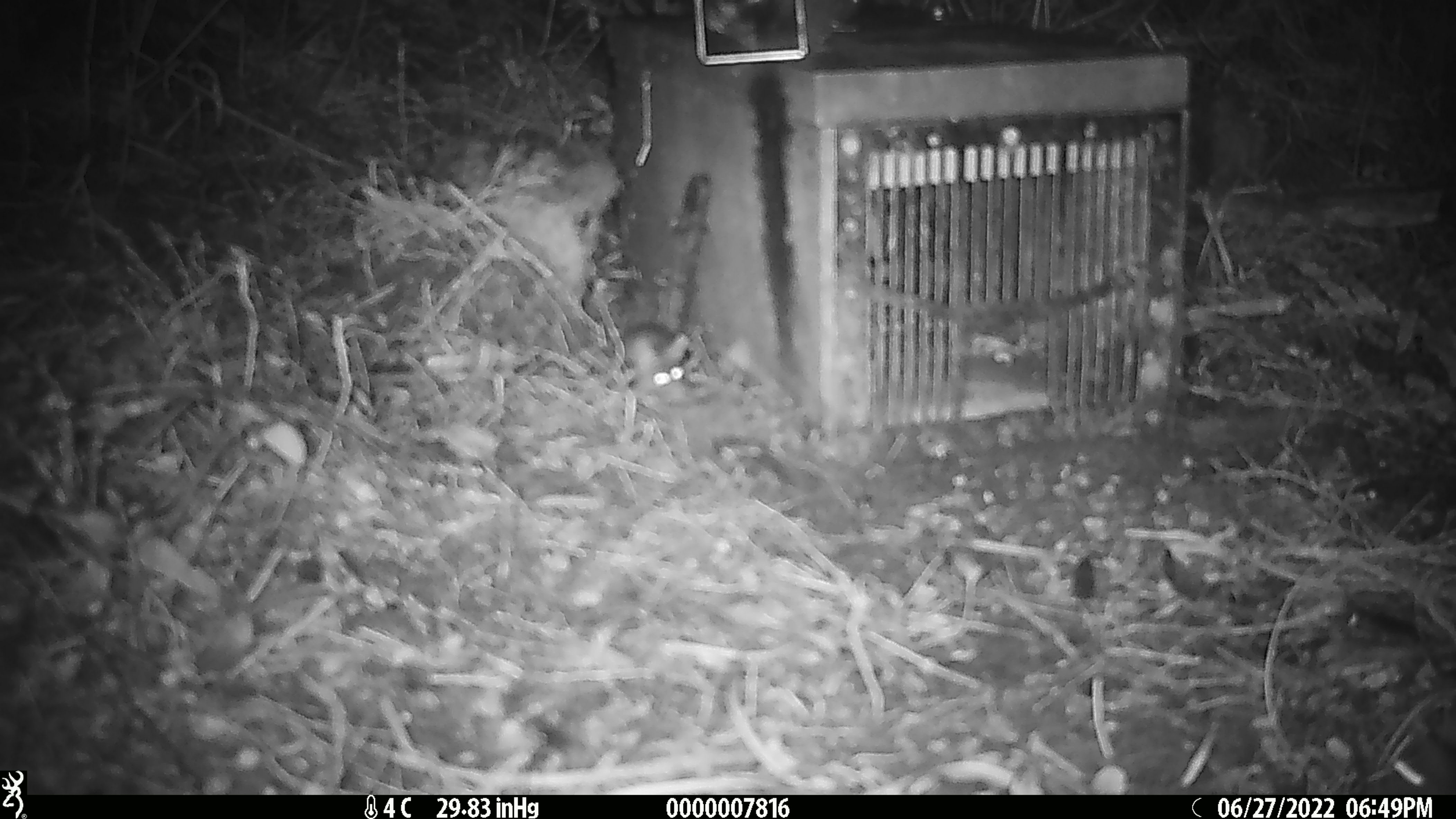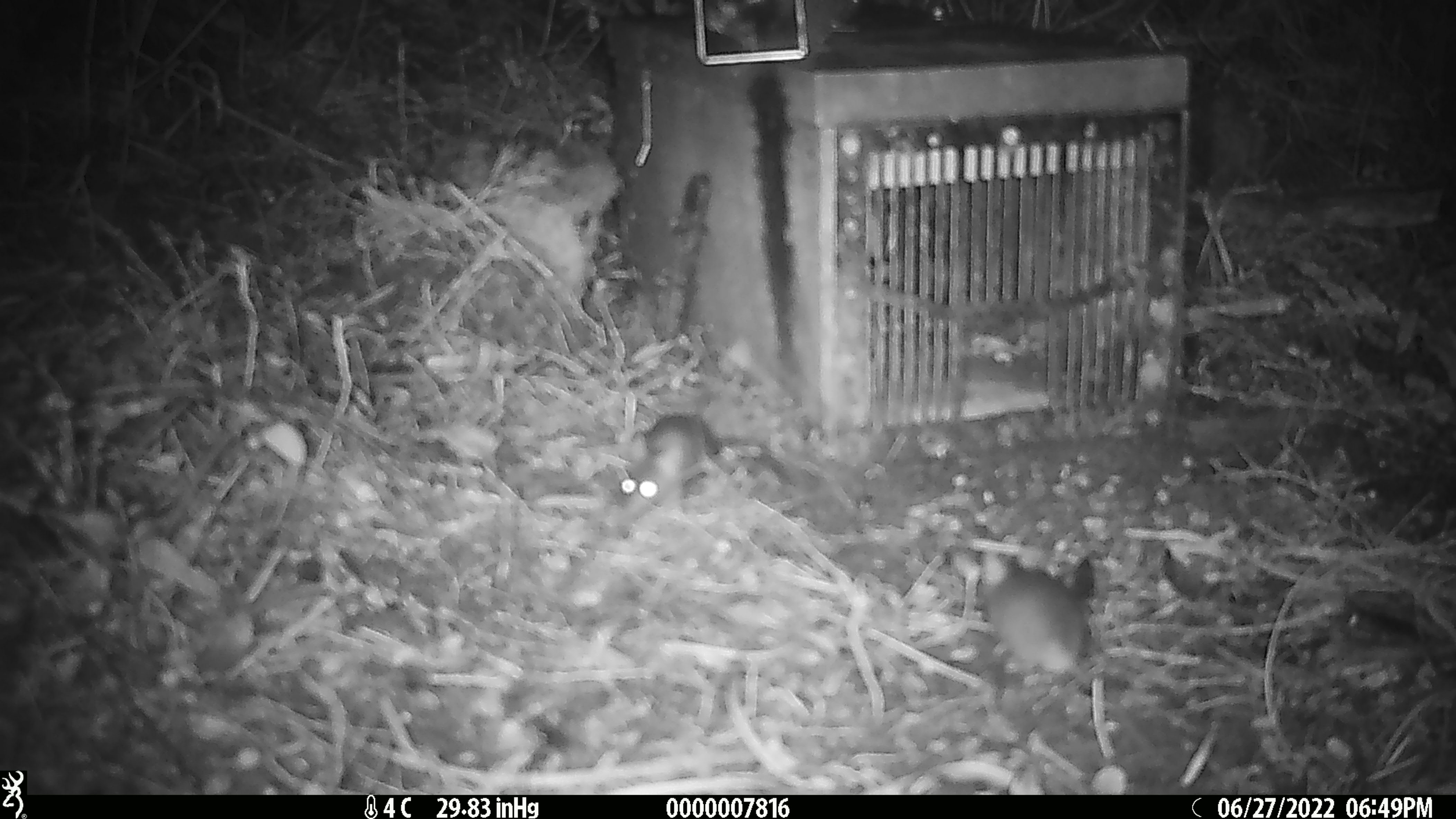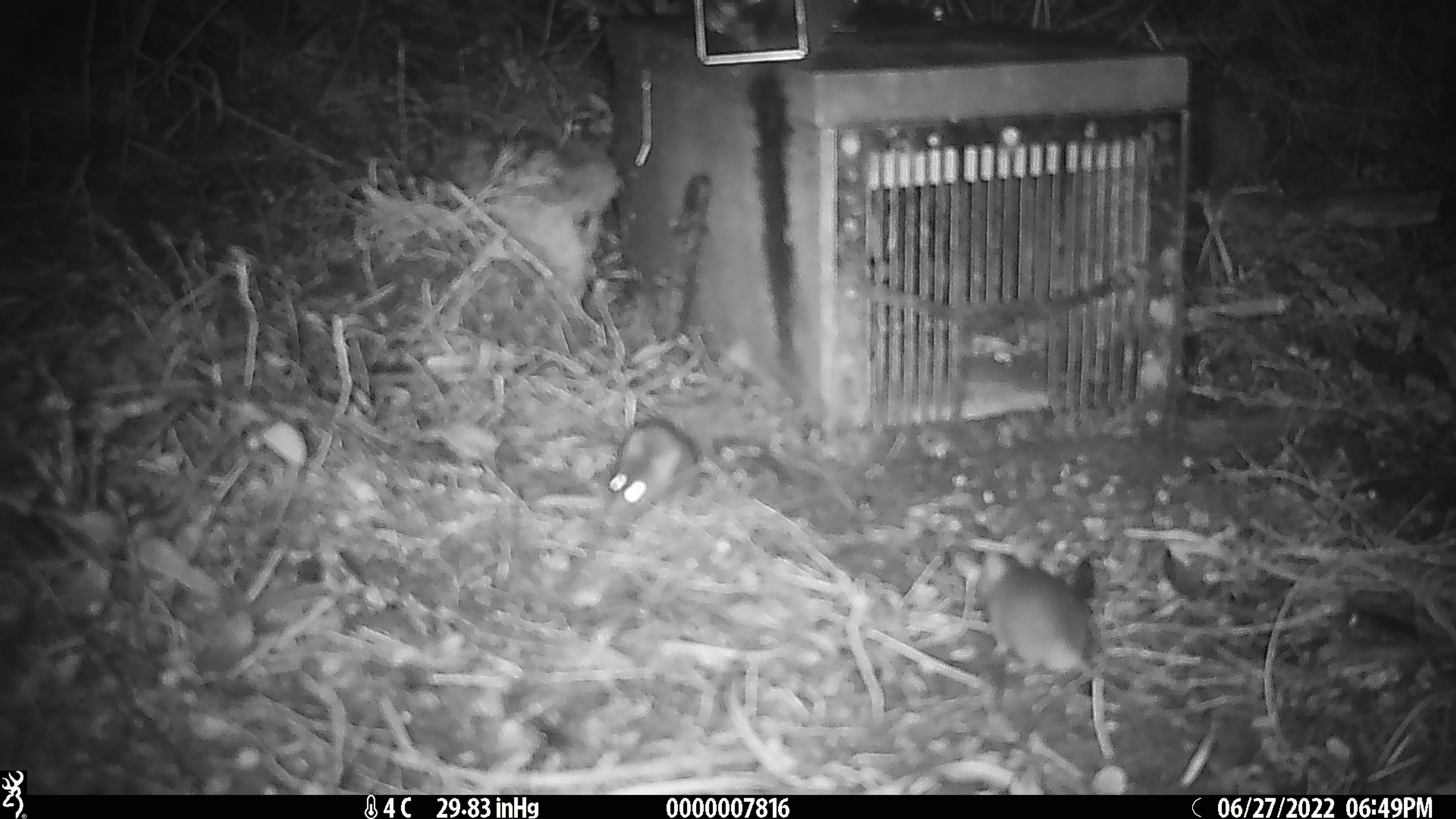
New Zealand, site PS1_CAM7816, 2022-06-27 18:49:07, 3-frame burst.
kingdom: Animalia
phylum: Chordata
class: Mammalia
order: Rodentia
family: Muridae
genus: Mus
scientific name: Mus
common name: mouse